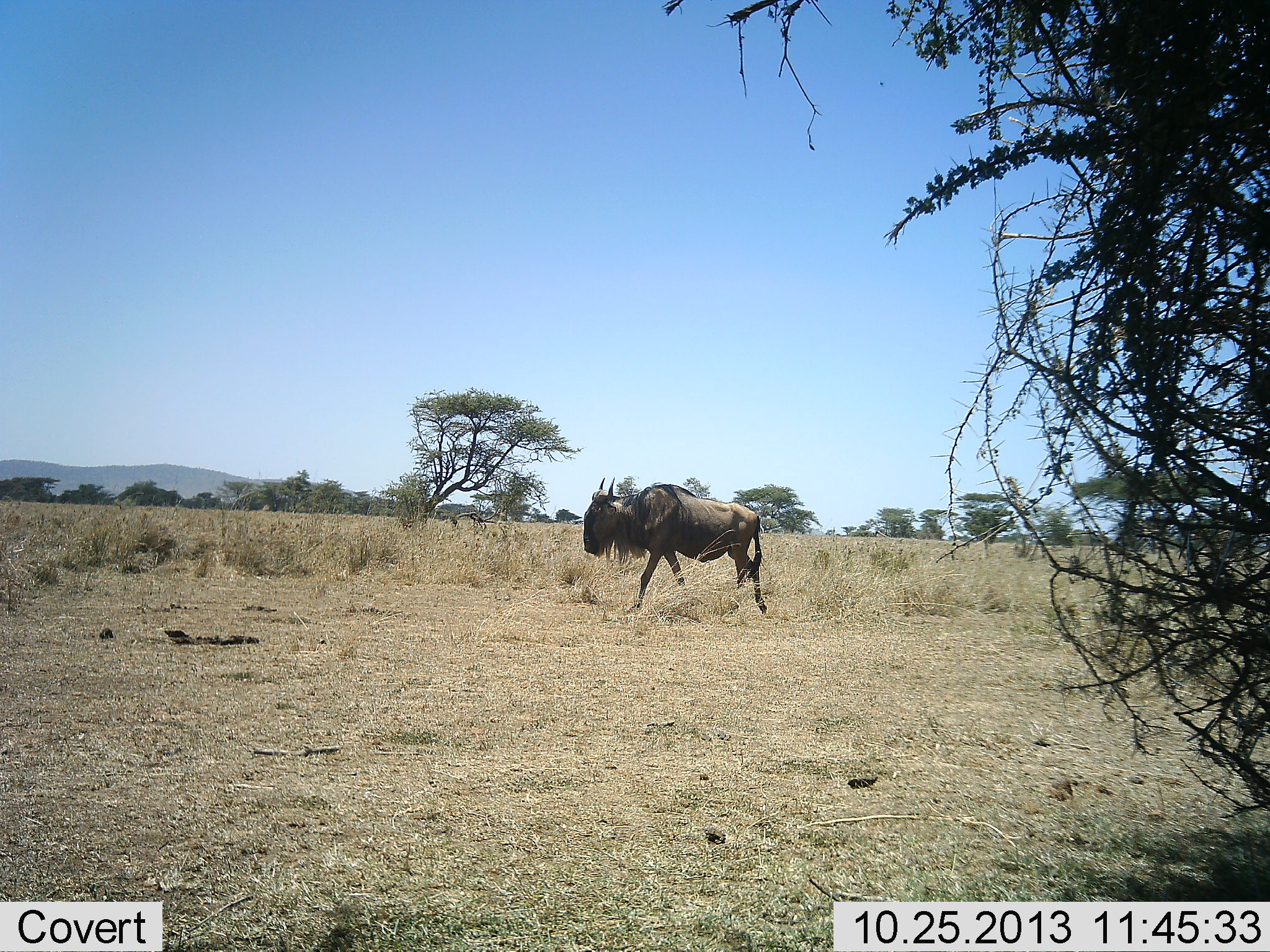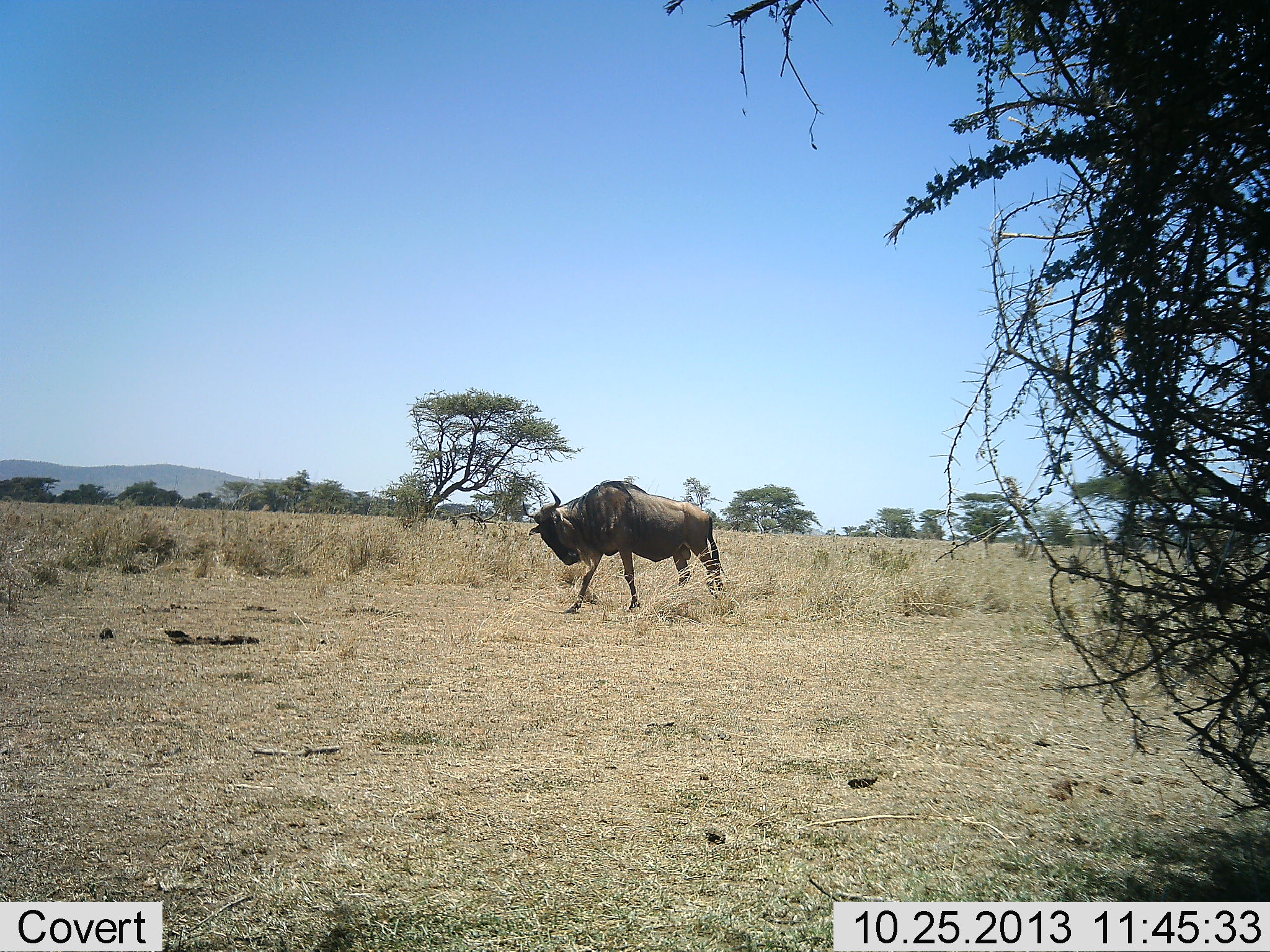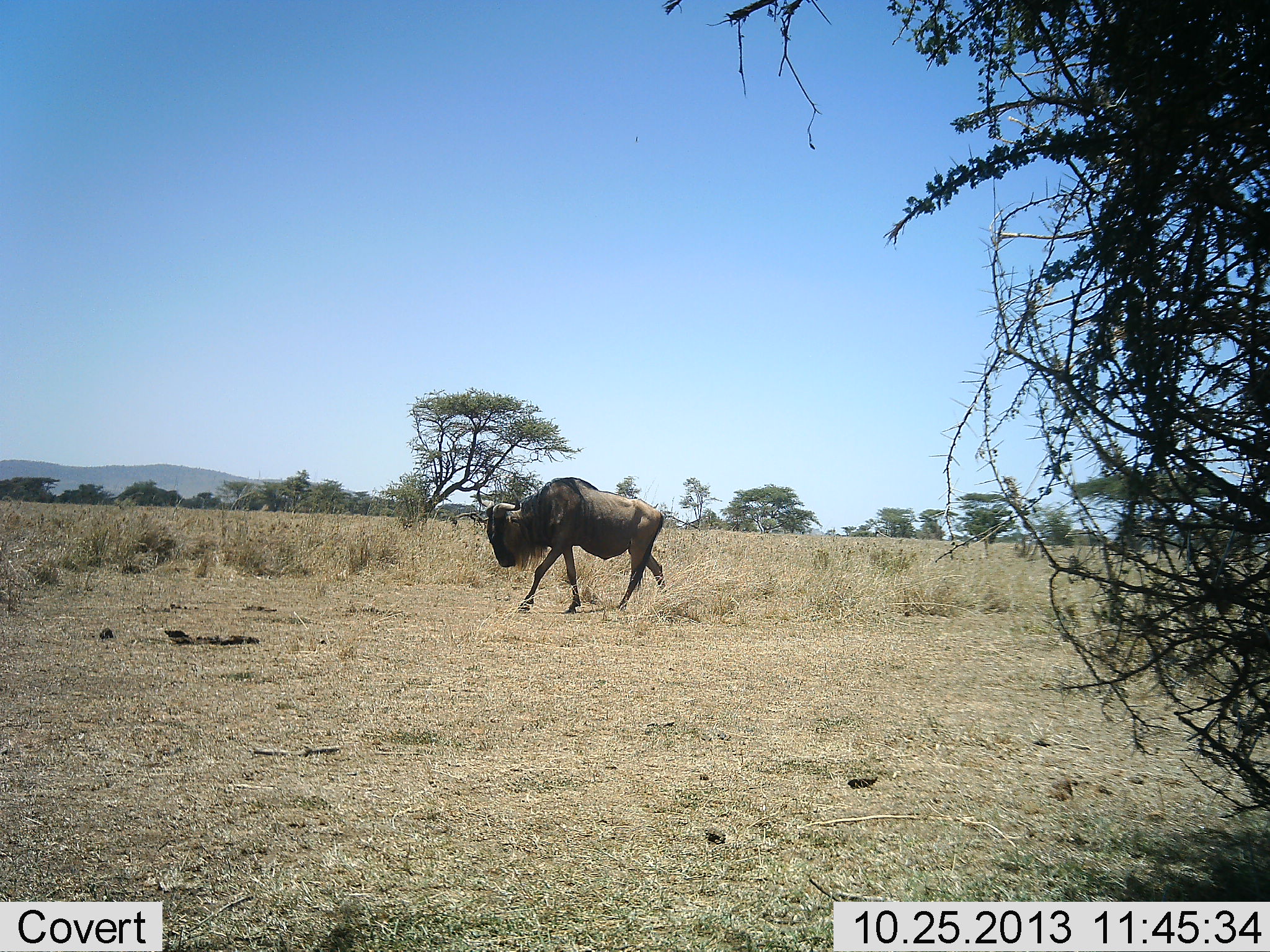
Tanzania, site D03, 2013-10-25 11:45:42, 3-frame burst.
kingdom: Animalia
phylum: Chordata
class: Mammalia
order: Artiodactyla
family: Bovidae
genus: Connochaetes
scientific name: Connochaetes taurinus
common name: blue wildebeest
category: wildebeest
Wildebeest (blue wildebeest) (Connochaetes taurinus), count 1. Behavior (volunteer vote fractions): standing 0%, resting 0%, moving 100%, interacting 0%. Young present (vote fraction): 0%. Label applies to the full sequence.